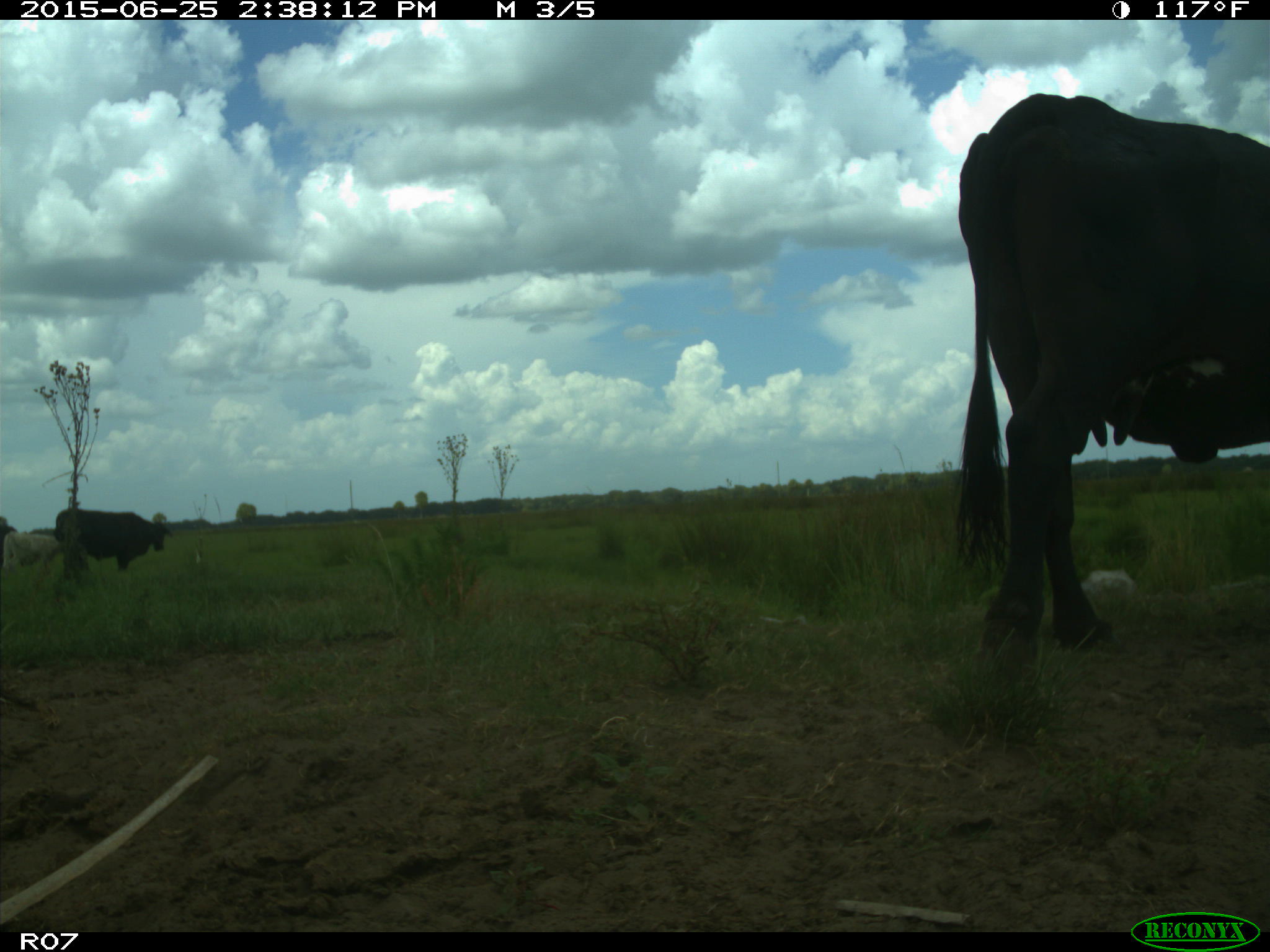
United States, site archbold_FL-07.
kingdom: Animalia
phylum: Chordata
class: Mammalia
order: Artiodactyla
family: Bovidae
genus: Bos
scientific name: Bos taurus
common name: domestic cow